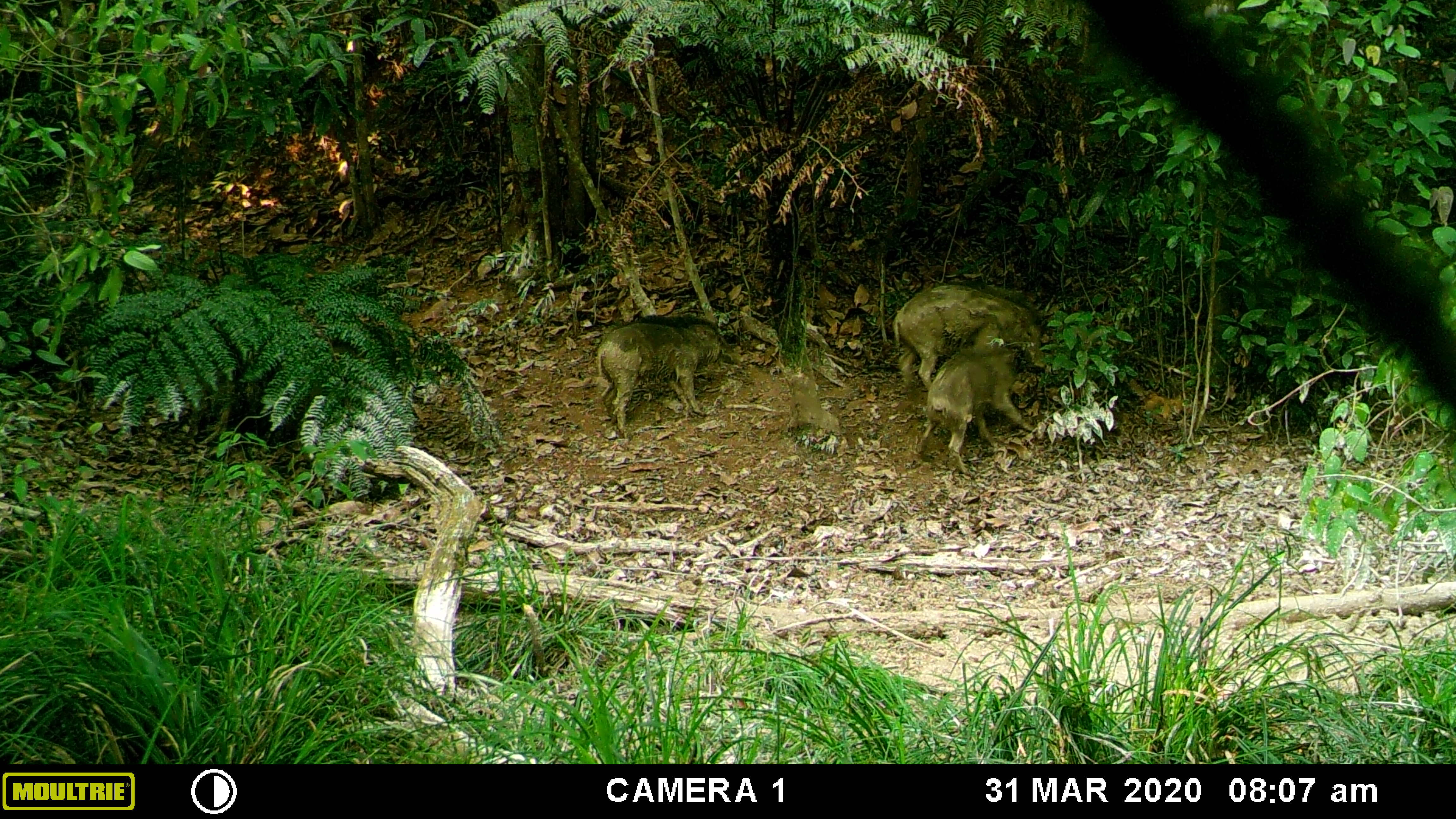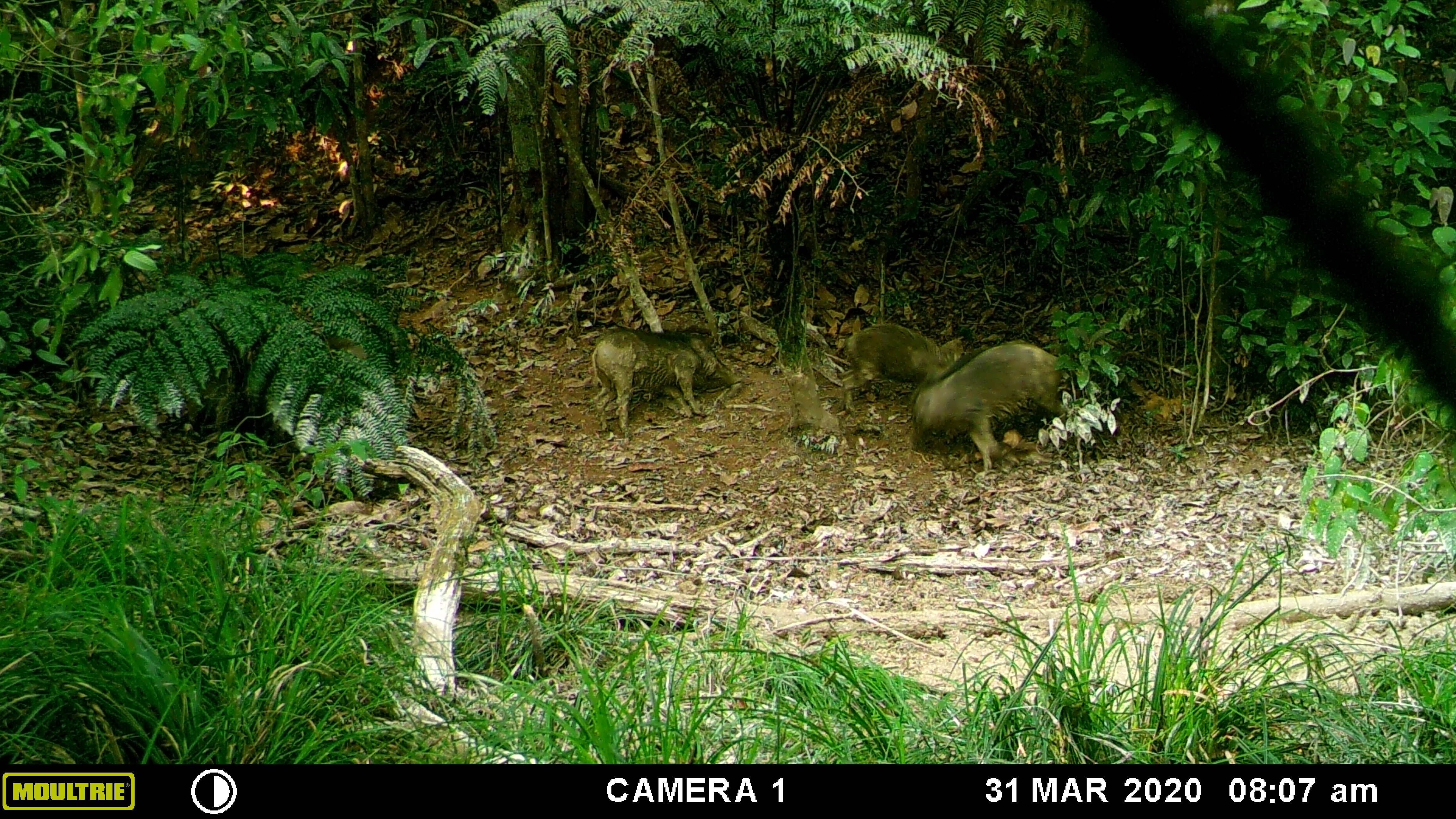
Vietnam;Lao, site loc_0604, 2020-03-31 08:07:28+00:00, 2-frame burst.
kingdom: Animalia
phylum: Chordata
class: Mammalia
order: Artiodactyla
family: Suidae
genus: Sus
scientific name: Sus scrofa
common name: eurasian wild pig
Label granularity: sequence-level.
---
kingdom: Animalia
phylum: Chordata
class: Aves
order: Galliformes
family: Phasianidae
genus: Gallus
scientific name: Gallus gallus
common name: red junglefowl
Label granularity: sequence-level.